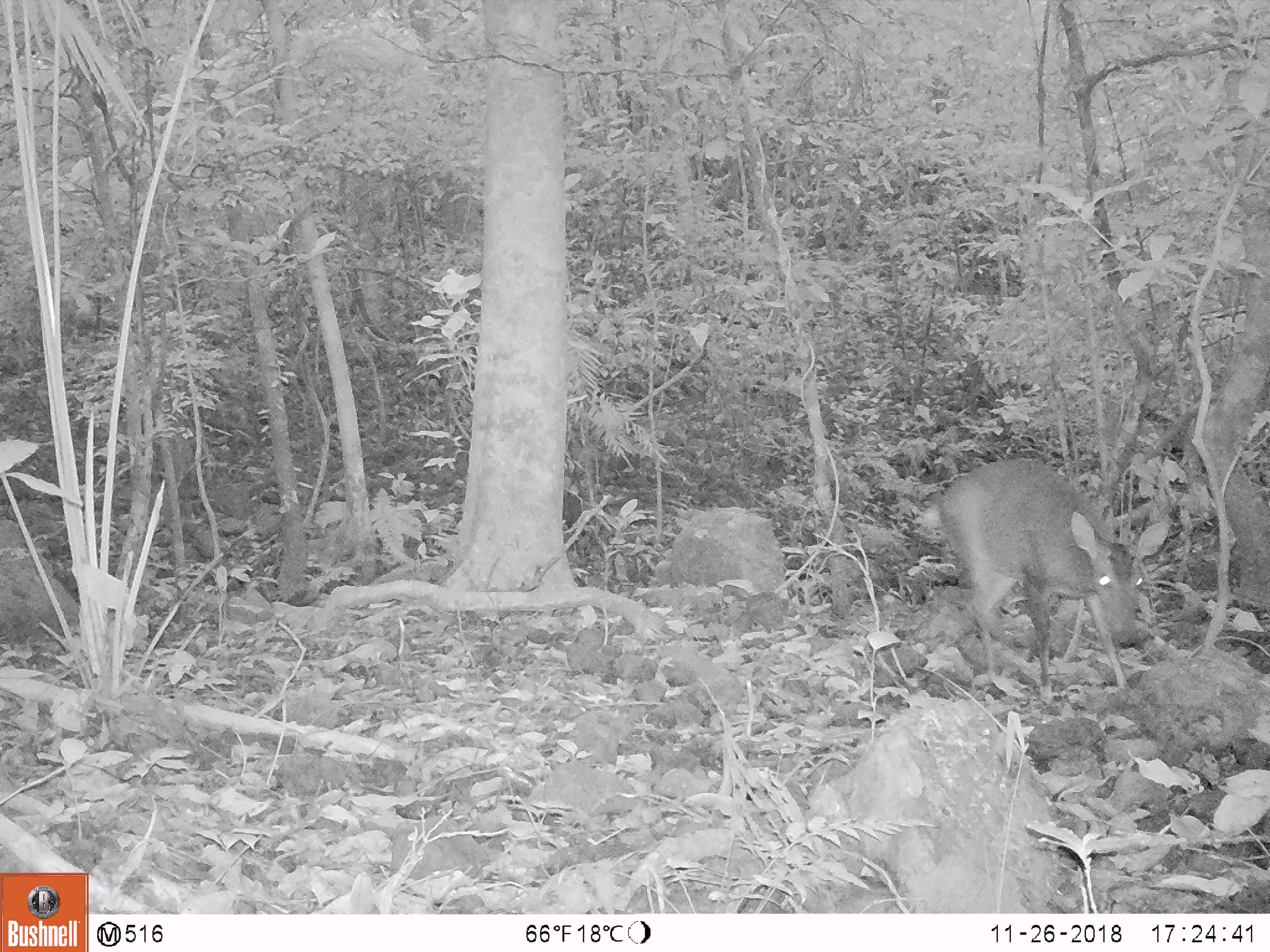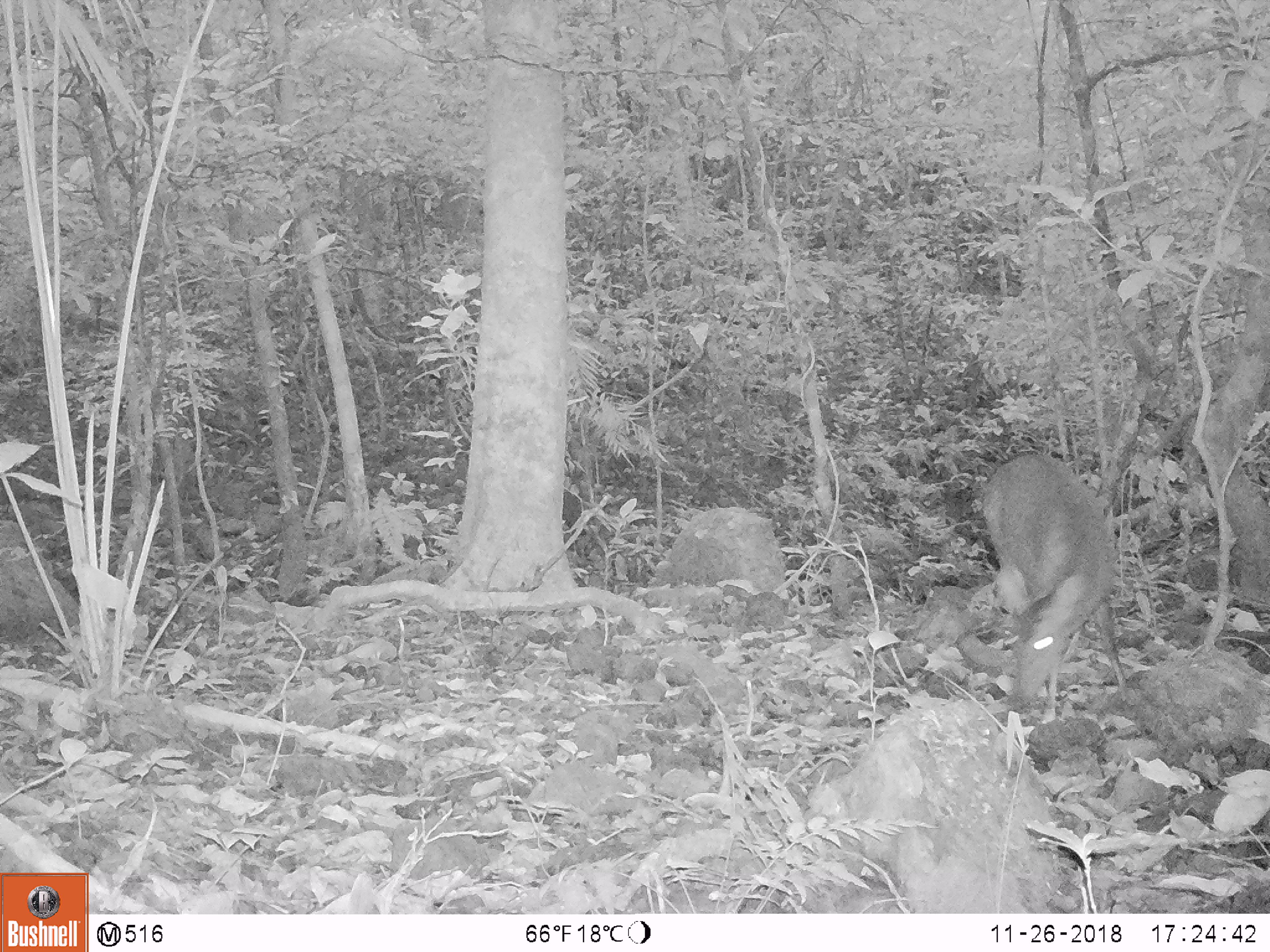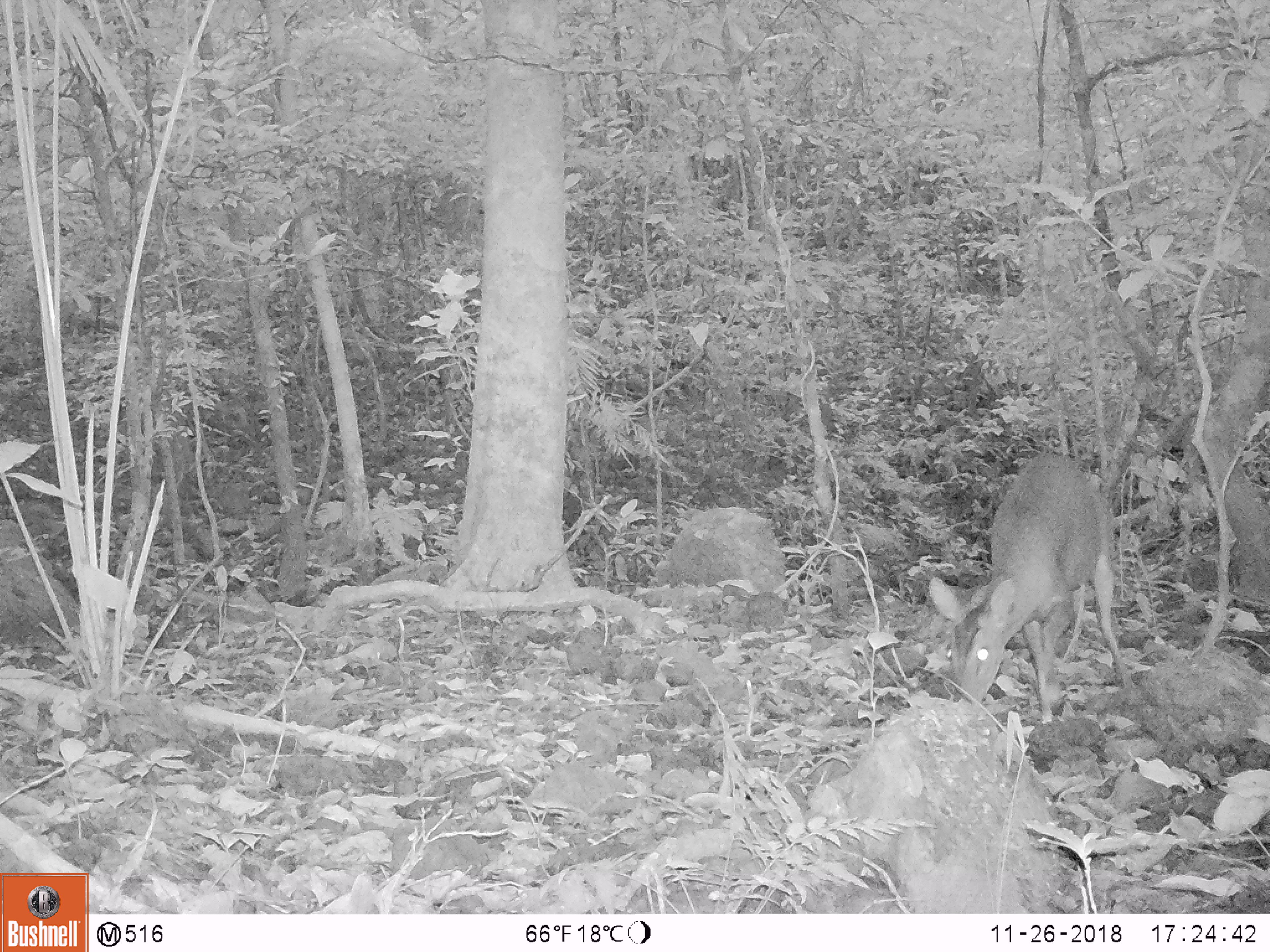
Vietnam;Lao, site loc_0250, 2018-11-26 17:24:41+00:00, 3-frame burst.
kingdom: Animalia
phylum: Chordata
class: Mammalia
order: Artiodactyla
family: Cervidae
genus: Muntiacus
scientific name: Muntiacus vuquangensis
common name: large-antlered muntjac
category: large antlered muntjac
Large antlered muntjac (large-antlered muntjac) (Muntiacus vuquangensis). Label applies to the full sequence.